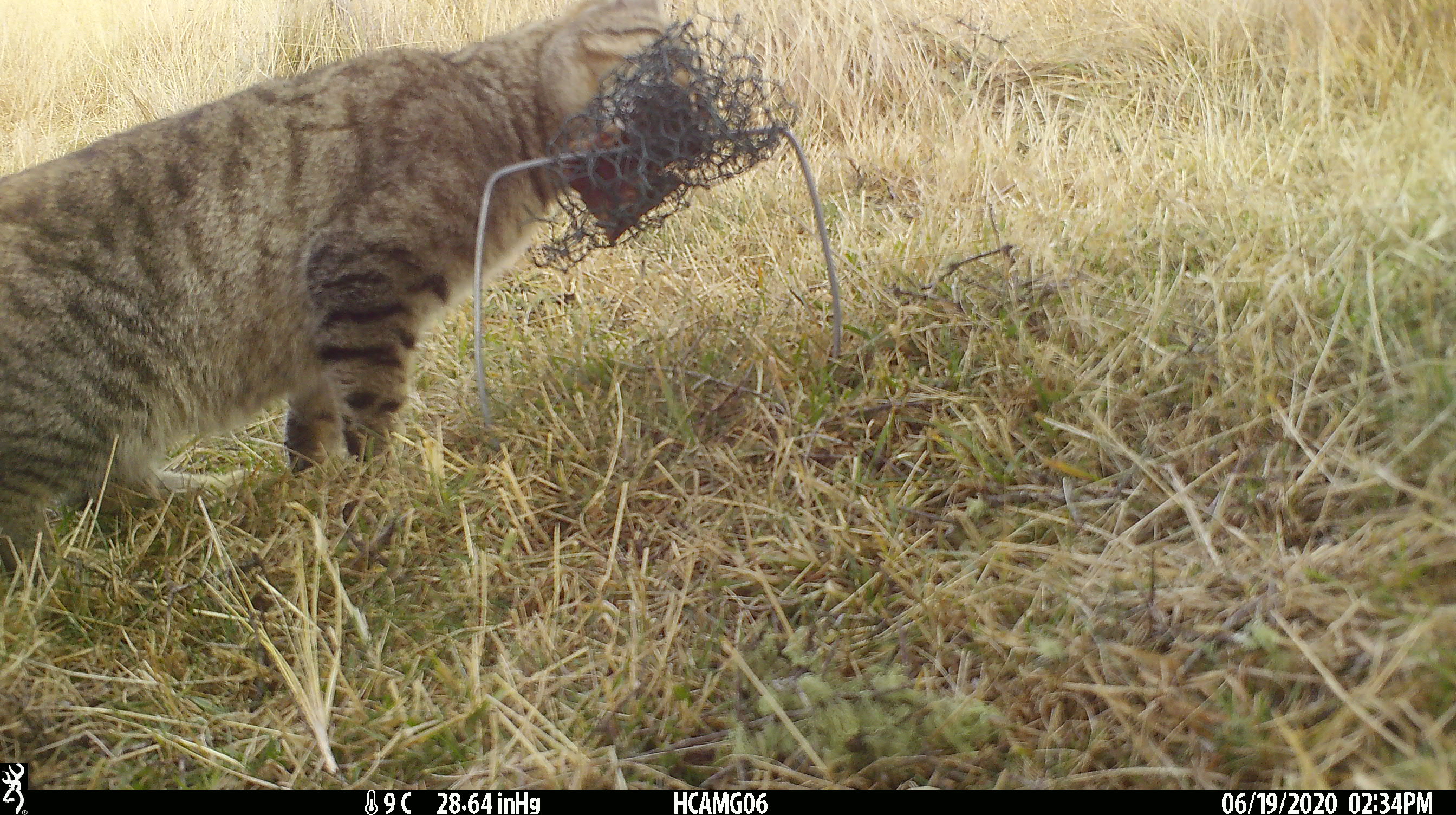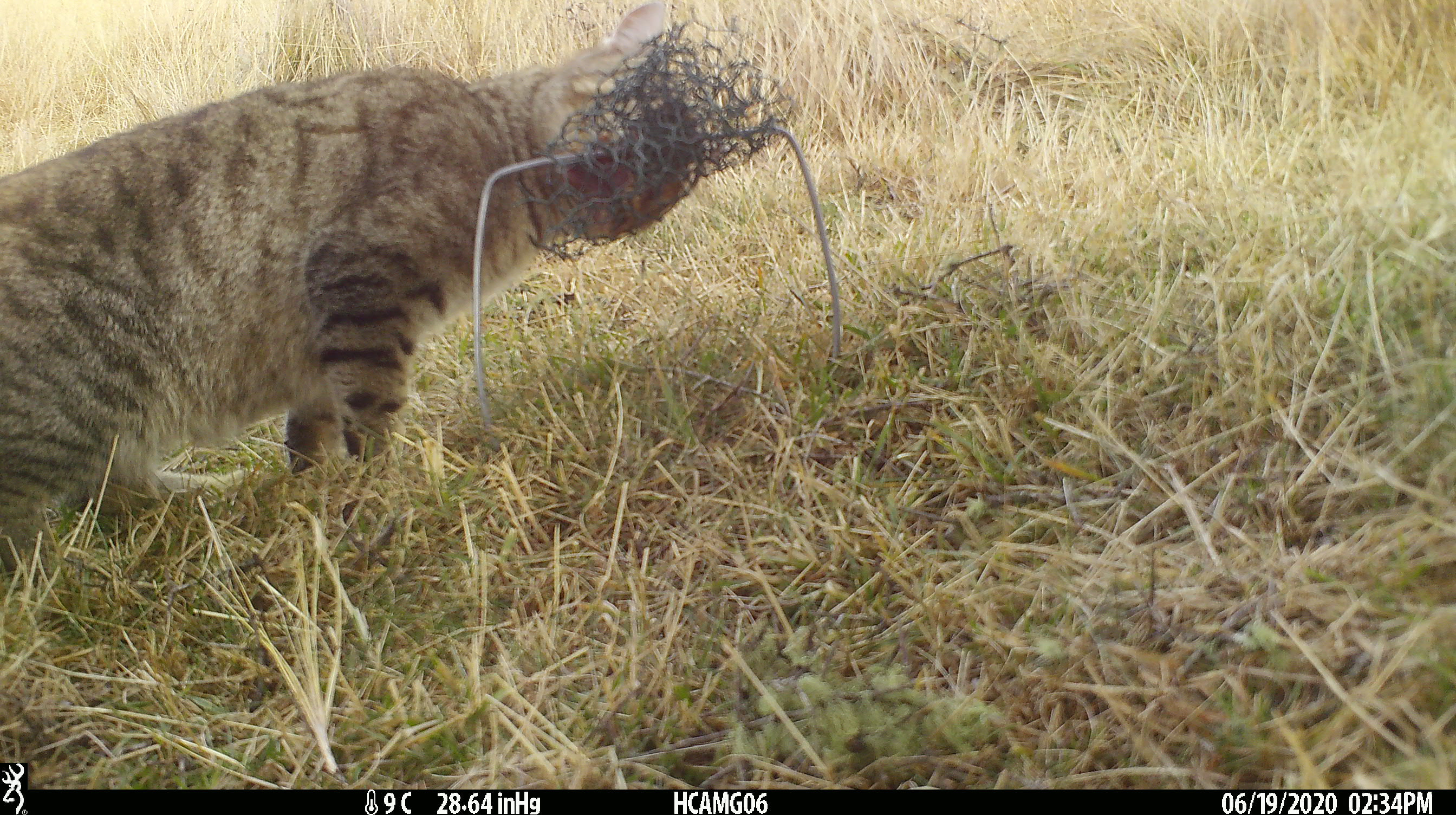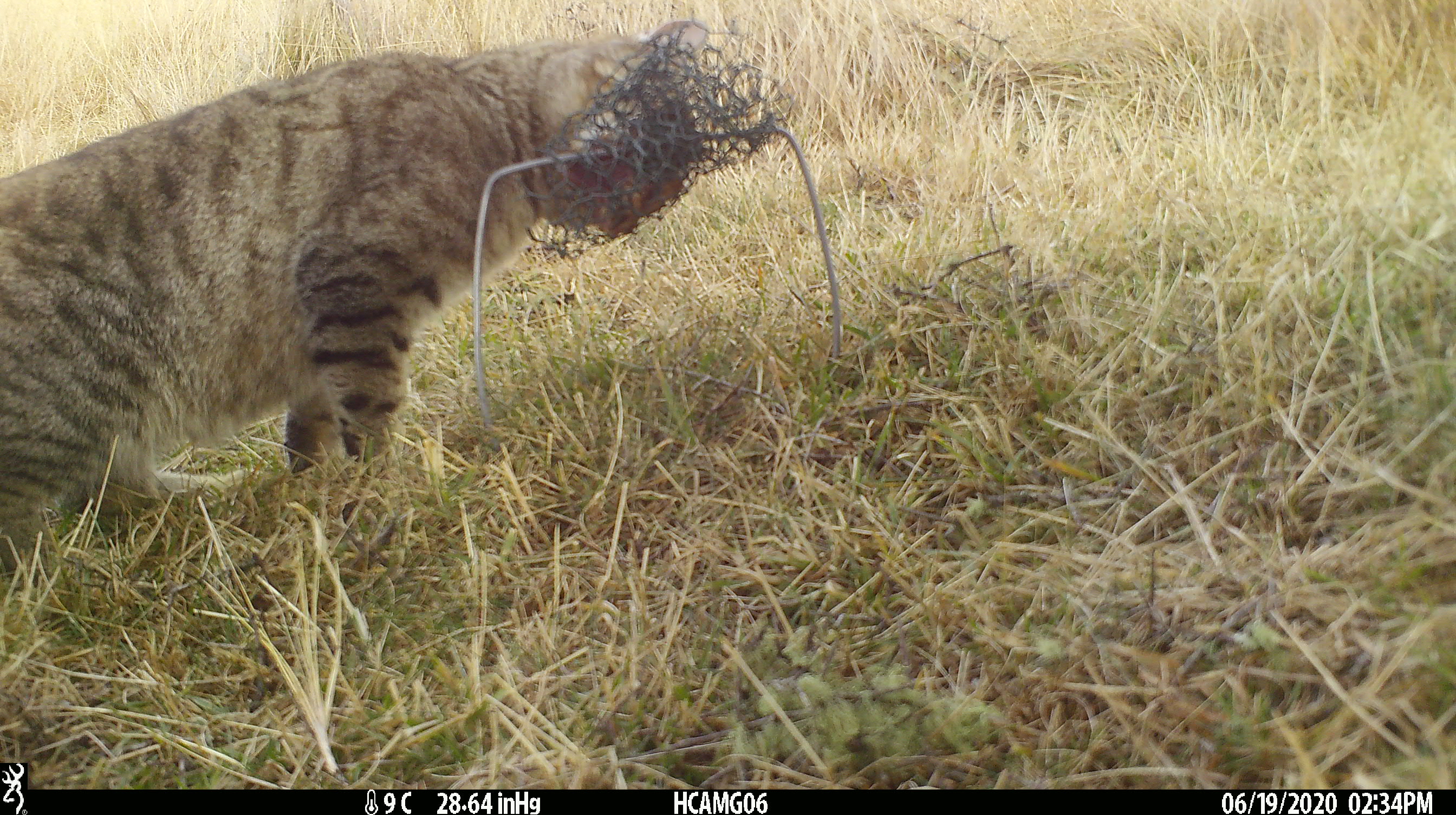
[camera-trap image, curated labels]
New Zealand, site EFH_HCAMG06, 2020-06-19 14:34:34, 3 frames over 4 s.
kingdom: Animalia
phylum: Chordata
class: Mammalia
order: Carnivora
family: Felidae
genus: Felis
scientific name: Felis catus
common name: domestic cat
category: cat